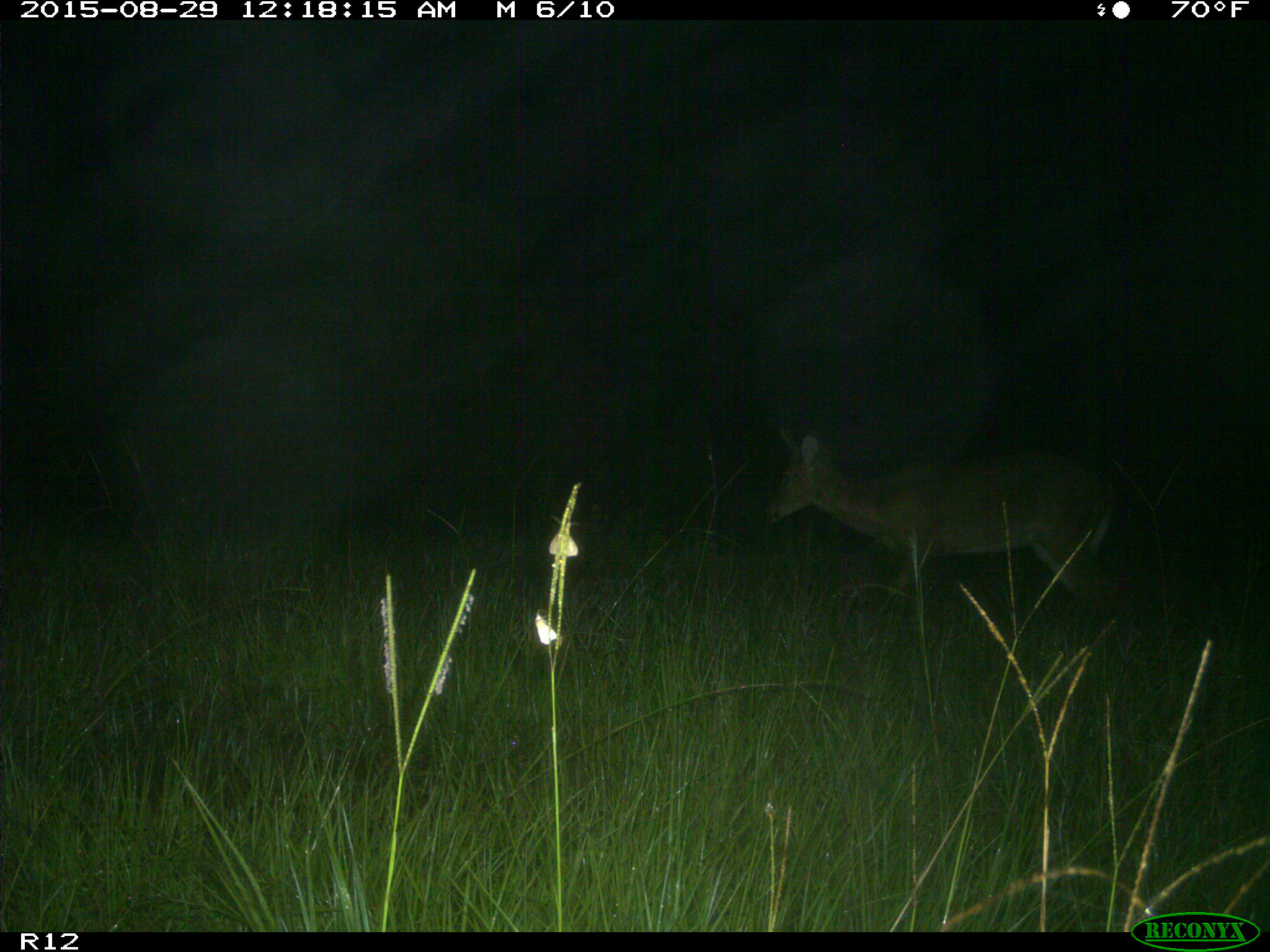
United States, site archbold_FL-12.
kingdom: Animalia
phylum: Chordata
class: Mammalia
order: Artiodactyla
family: Cervidae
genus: Odocoileus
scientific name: Odocoileus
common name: deer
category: unidentified deer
Unidentified deer (deer) (Odocoileus).